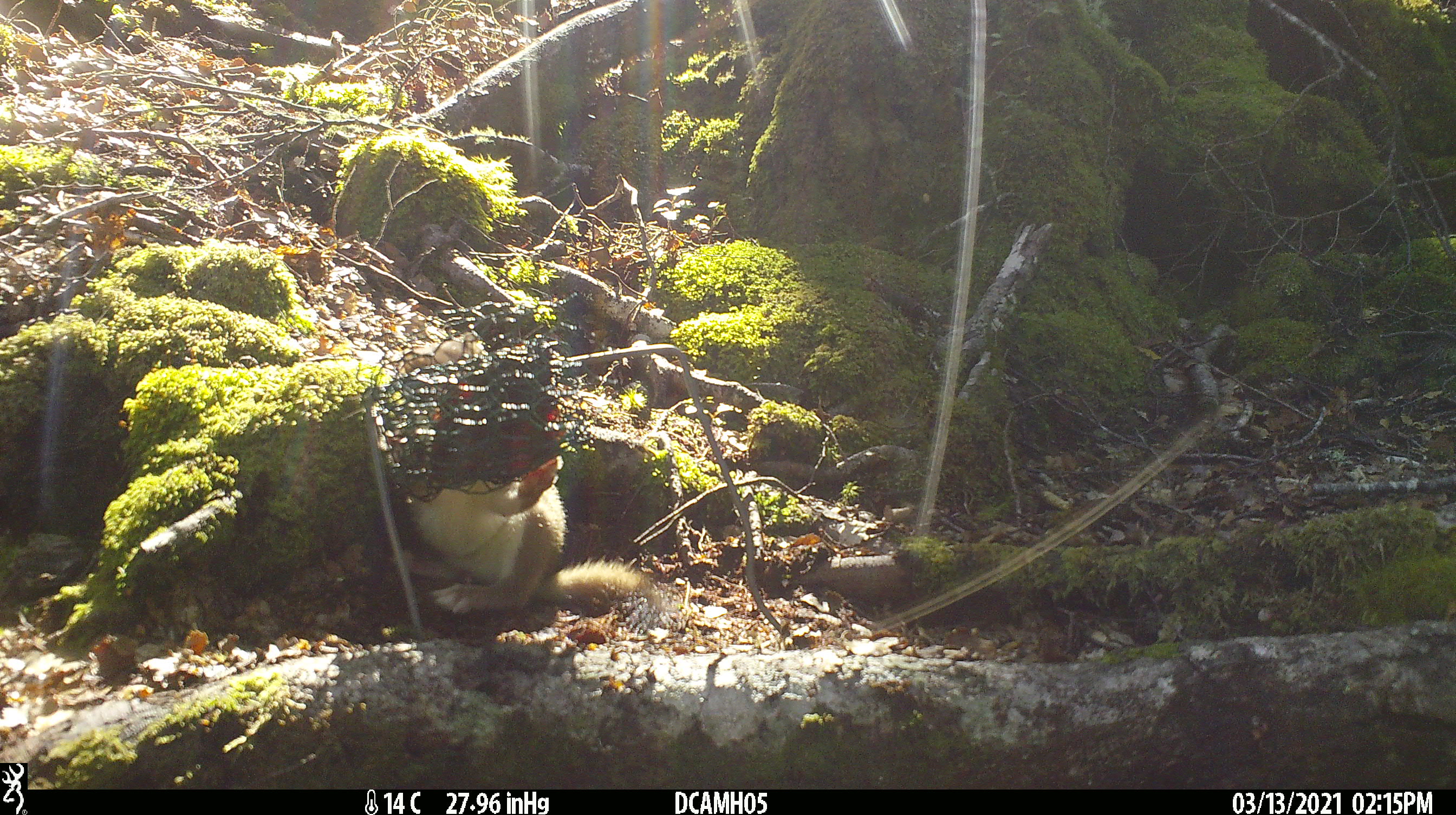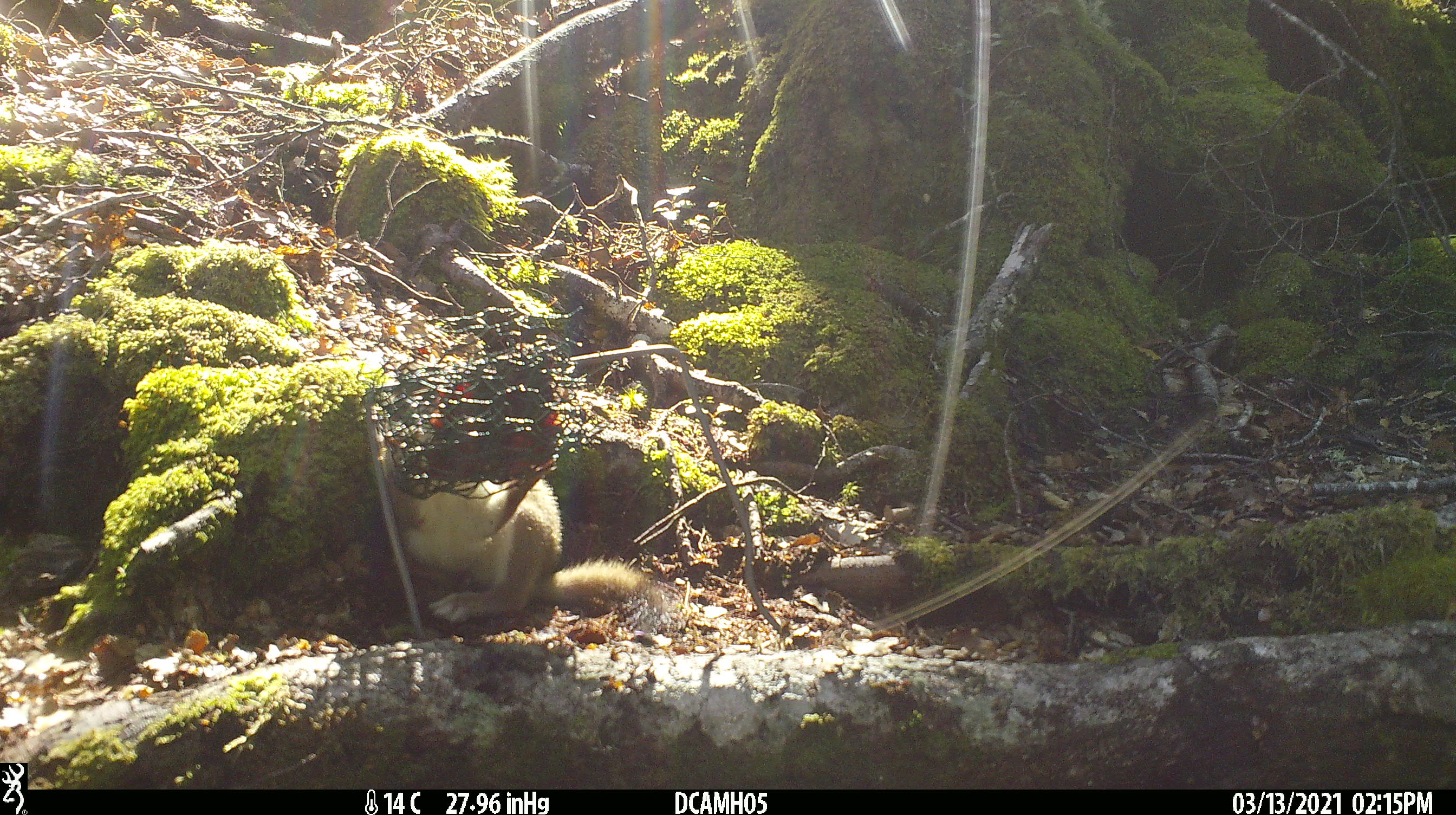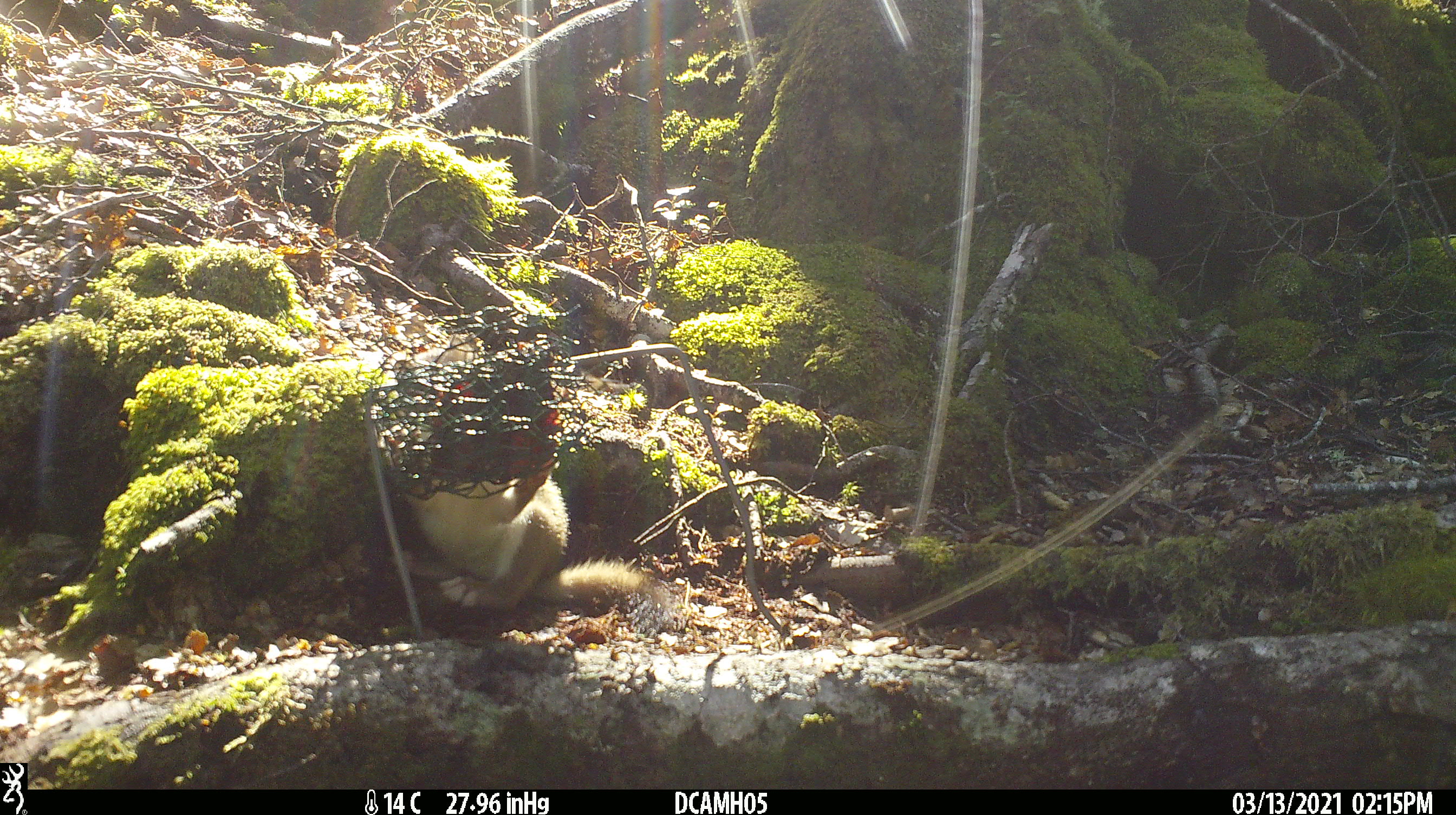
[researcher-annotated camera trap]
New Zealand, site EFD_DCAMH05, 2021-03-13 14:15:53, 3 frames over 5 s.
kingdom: Animalia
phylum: Chordata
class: Mammalia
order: Carnivora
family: Mustelidae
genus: Mustela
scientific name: Mustela erminea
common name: stoat